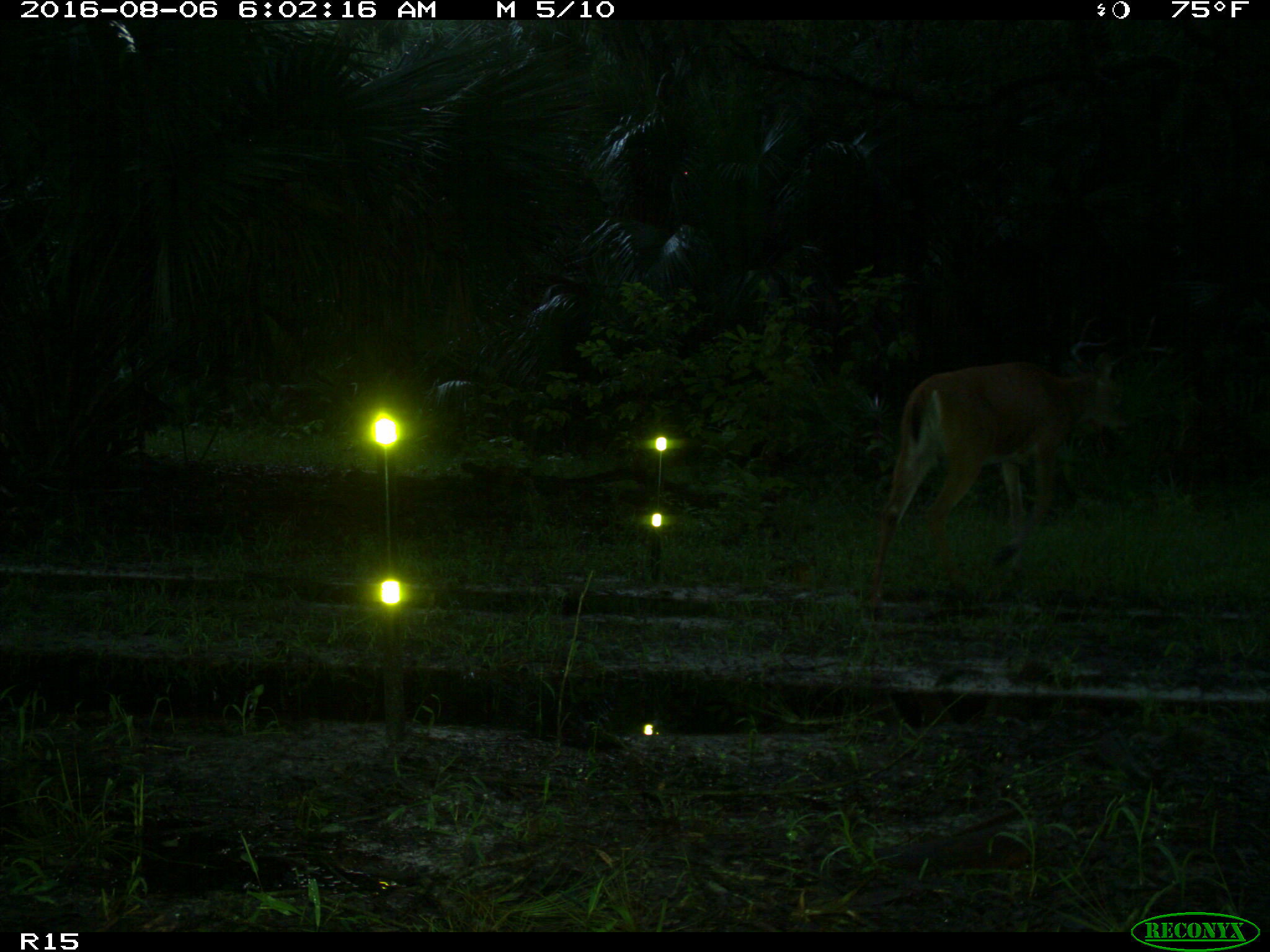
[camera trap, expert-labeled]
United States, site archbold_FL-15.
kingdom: Animalia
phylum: Chordata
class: Mammalia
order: Artiodactyla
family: Cervidae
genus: Odocoileus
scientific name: Odocoileus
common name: deer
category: unidentified deer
Unidentified deer (deer) (Odocoileus).